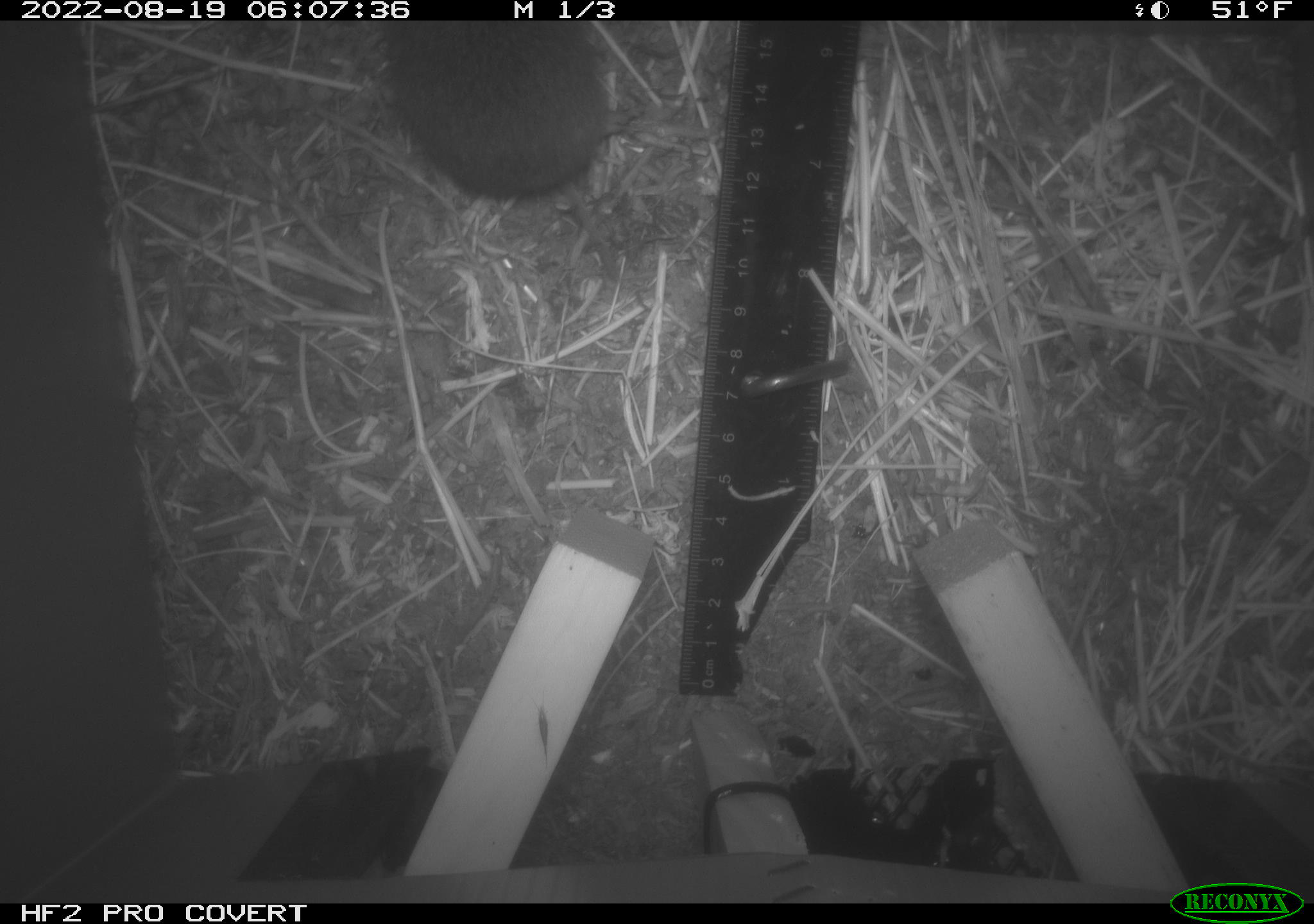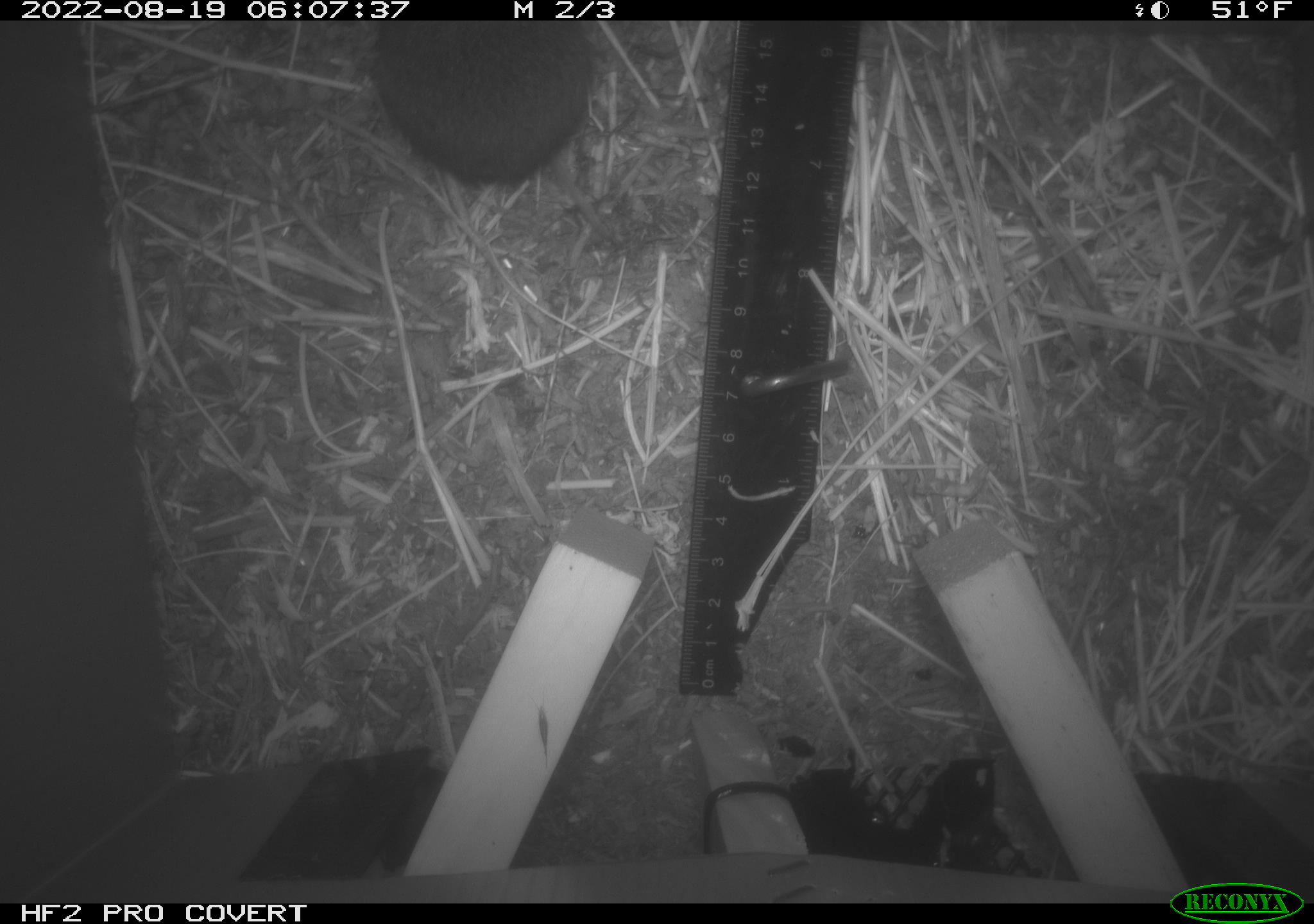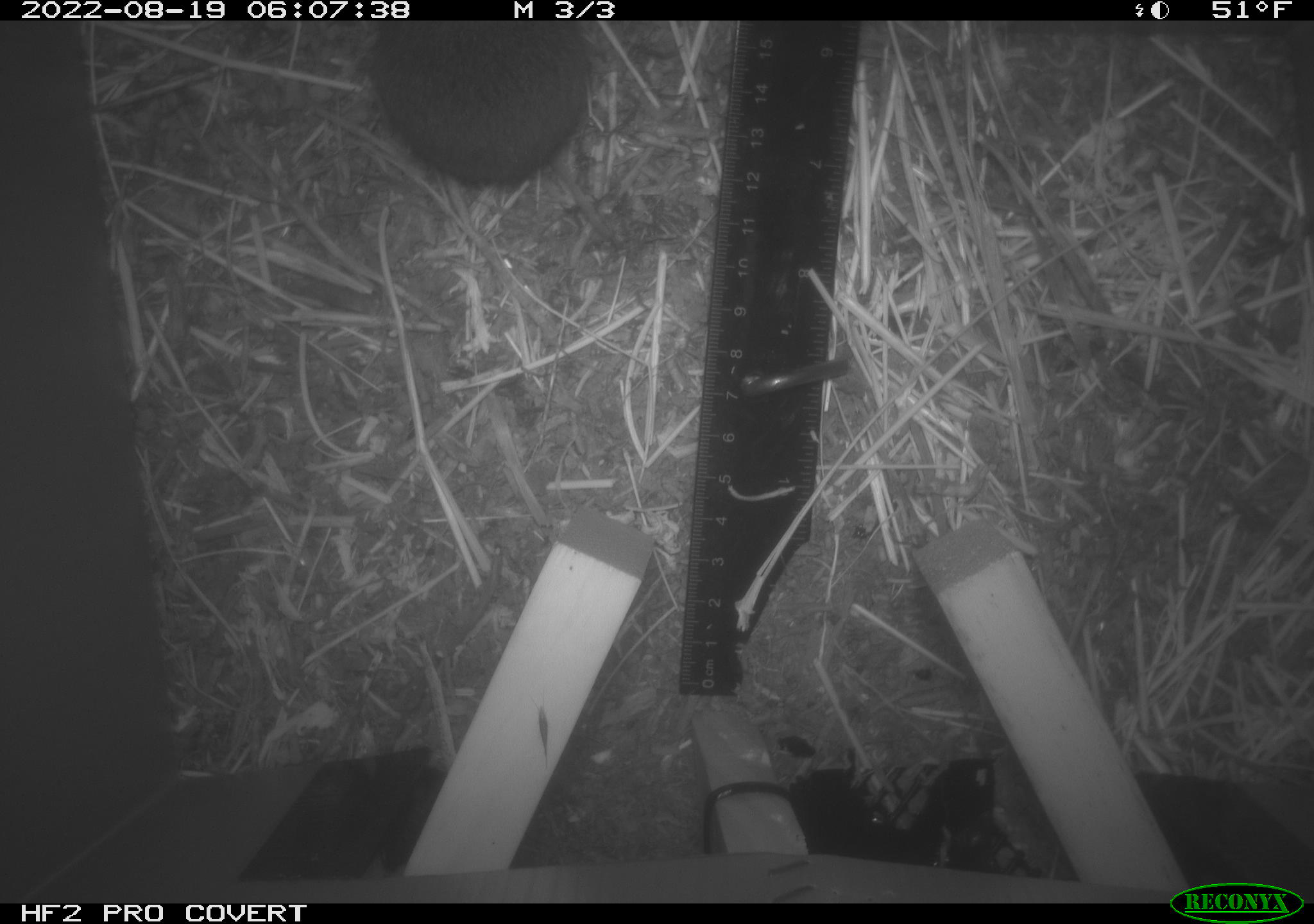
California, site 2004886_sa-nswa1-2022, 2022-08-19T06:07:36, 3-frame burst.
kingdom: Animalia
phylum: Chordata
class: Mammalia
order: Rodentia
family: Cricetidae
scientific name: Cricetidae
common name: hamsters, voles, lemmings, and allies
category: cricetidae family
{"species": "cricetidae family (hamsters, voles, lemmings, and allies) (Cricetidae)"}